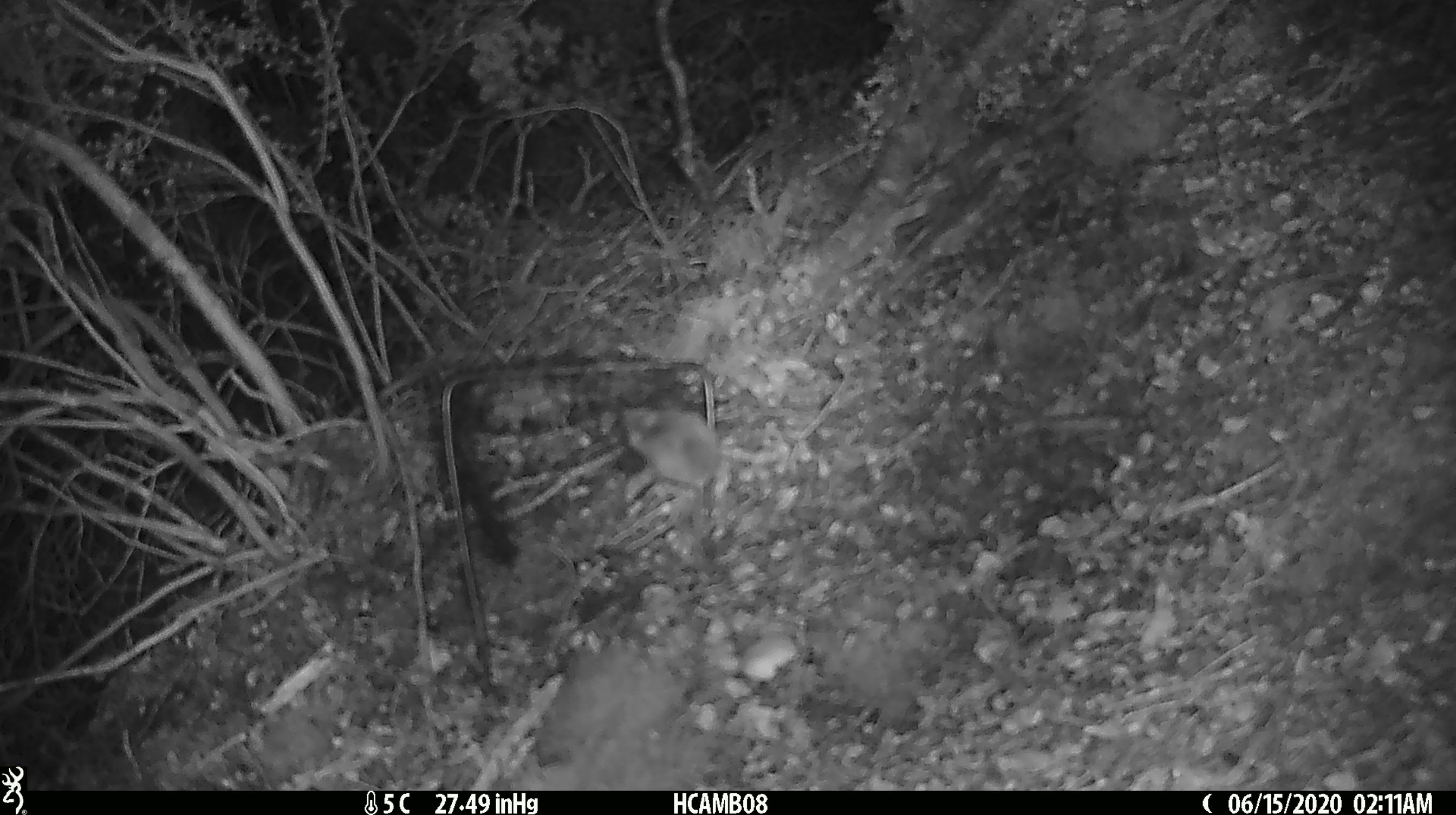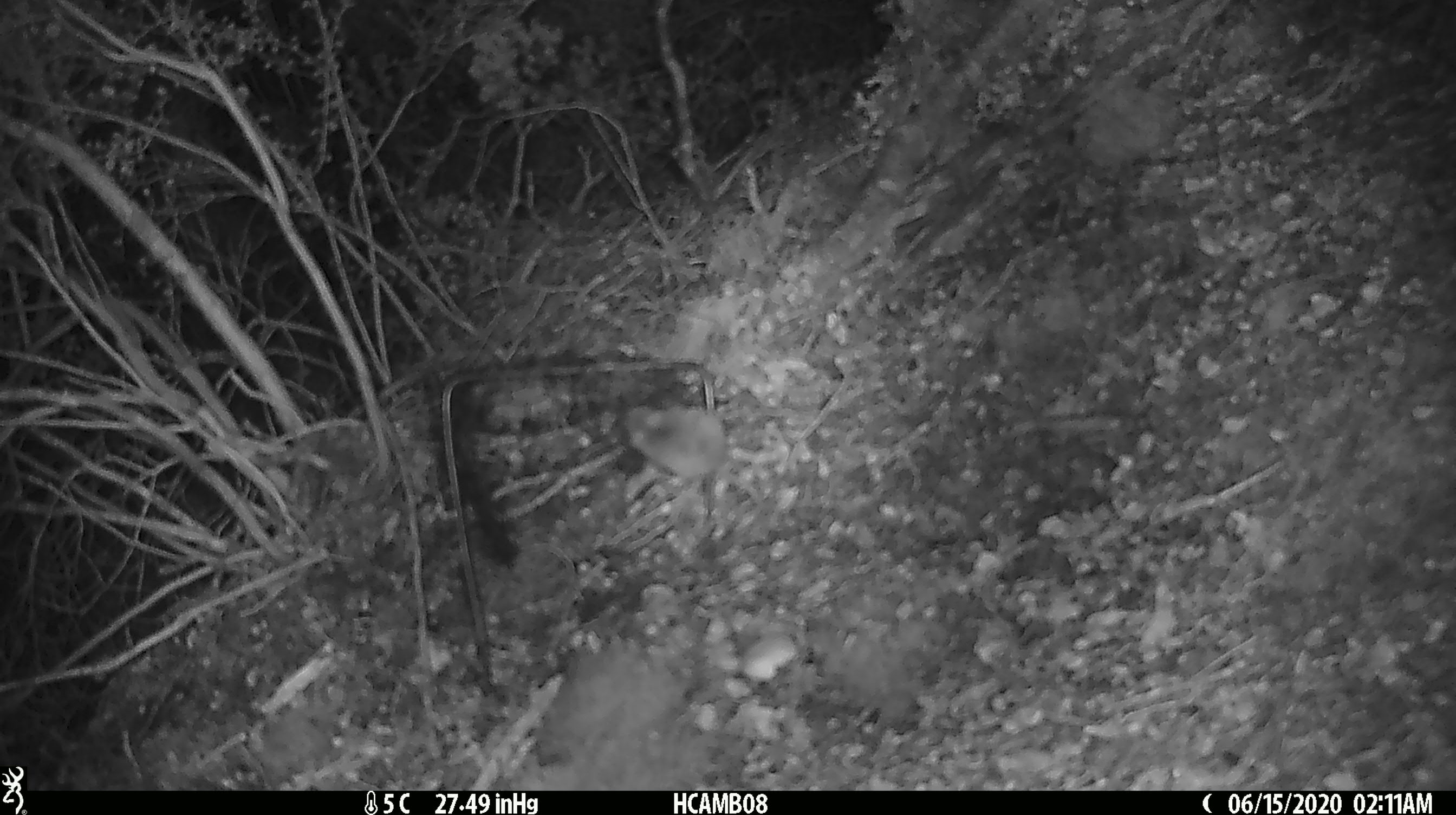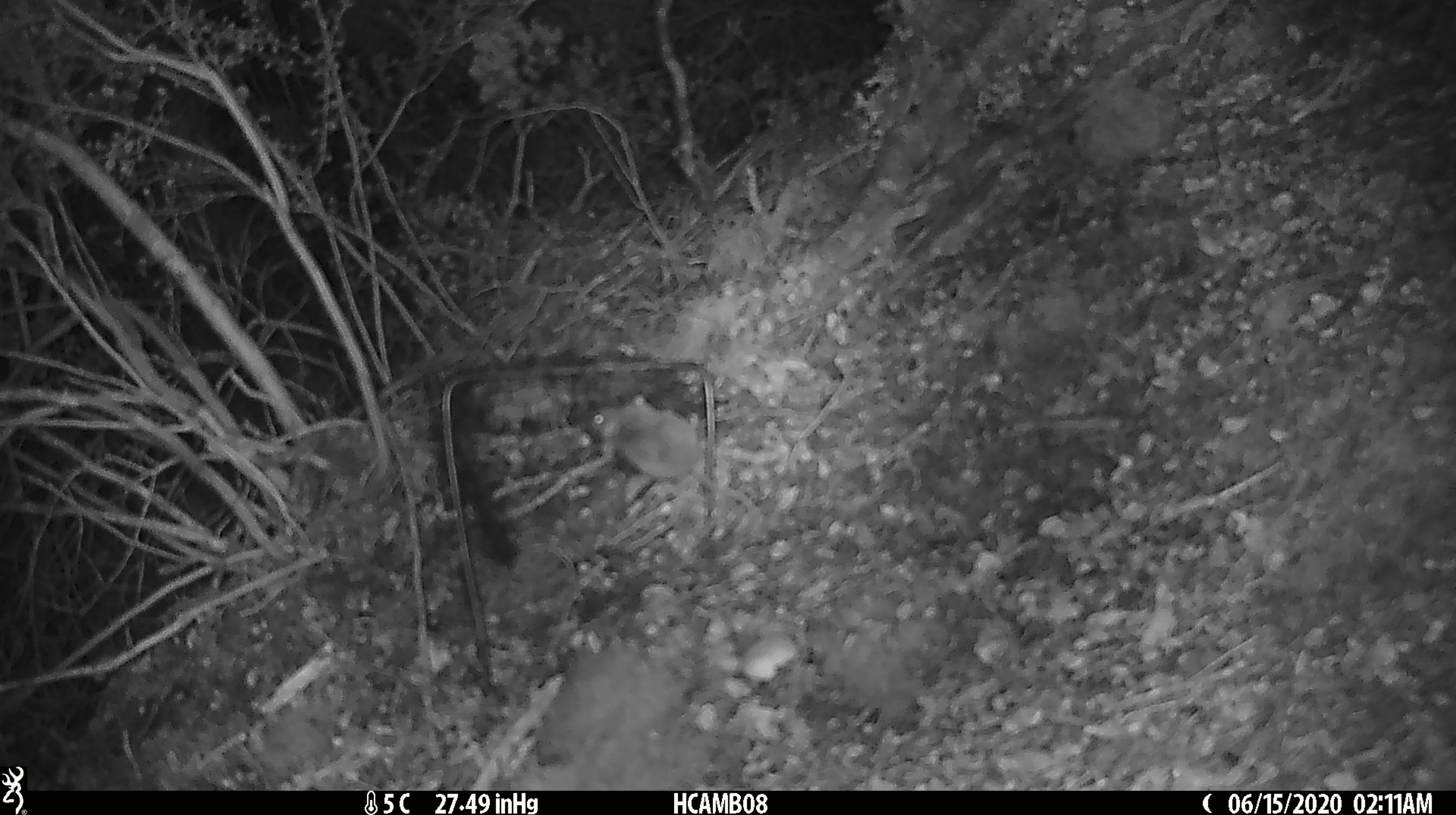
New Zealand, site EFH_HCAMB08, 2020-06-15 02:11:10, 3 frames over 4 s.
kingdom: Animalia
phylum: Chordata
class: Mammalia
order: Rodentia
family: Muridae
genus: Mus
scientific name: Mus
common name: mouse